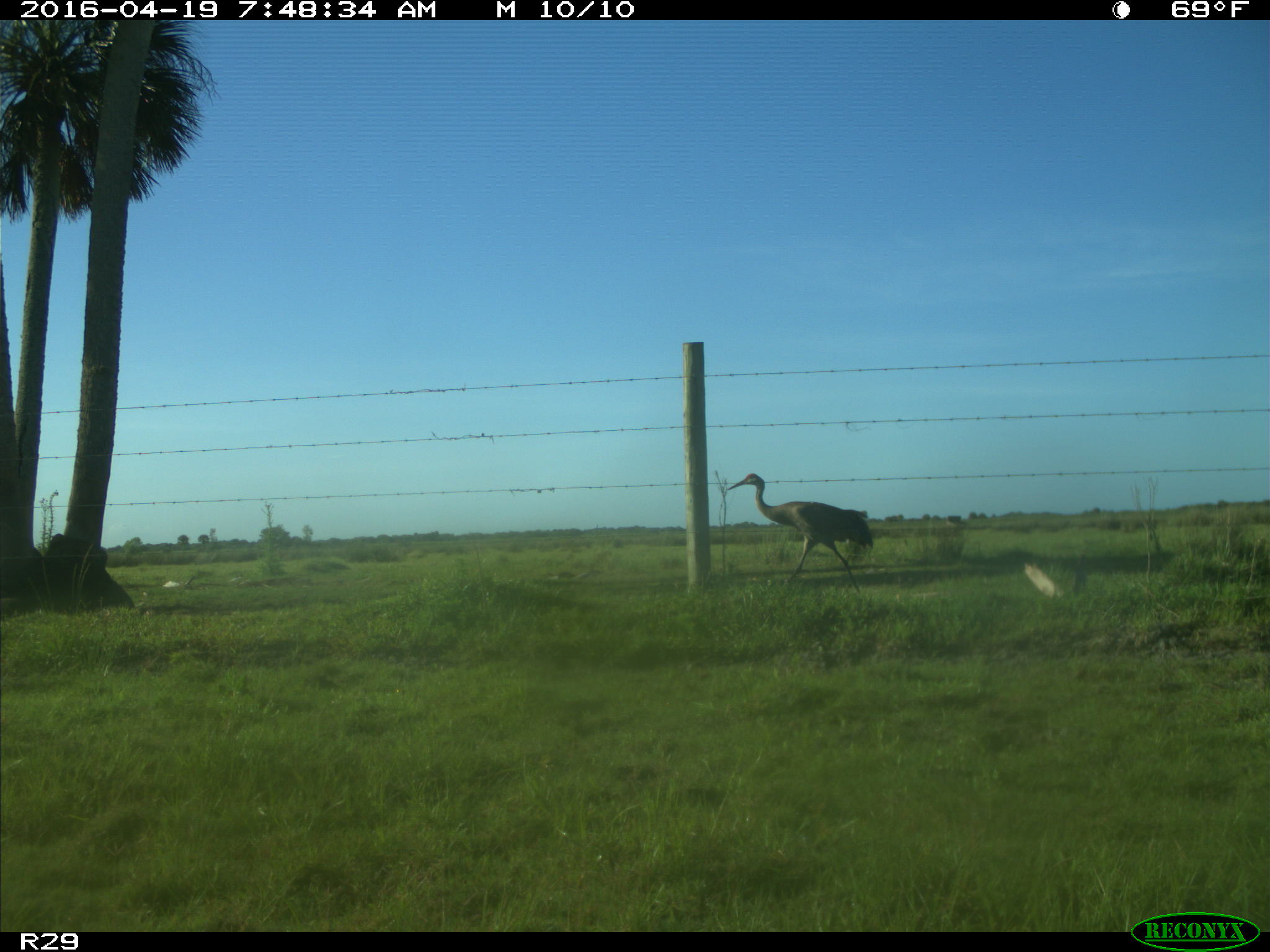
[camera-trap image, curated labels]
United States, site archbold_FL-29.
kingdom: Animalia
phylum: Chordata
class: Aves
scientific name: Aves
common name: birds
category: unidentified bird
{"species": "unidentified bird (birds) (Aves)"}